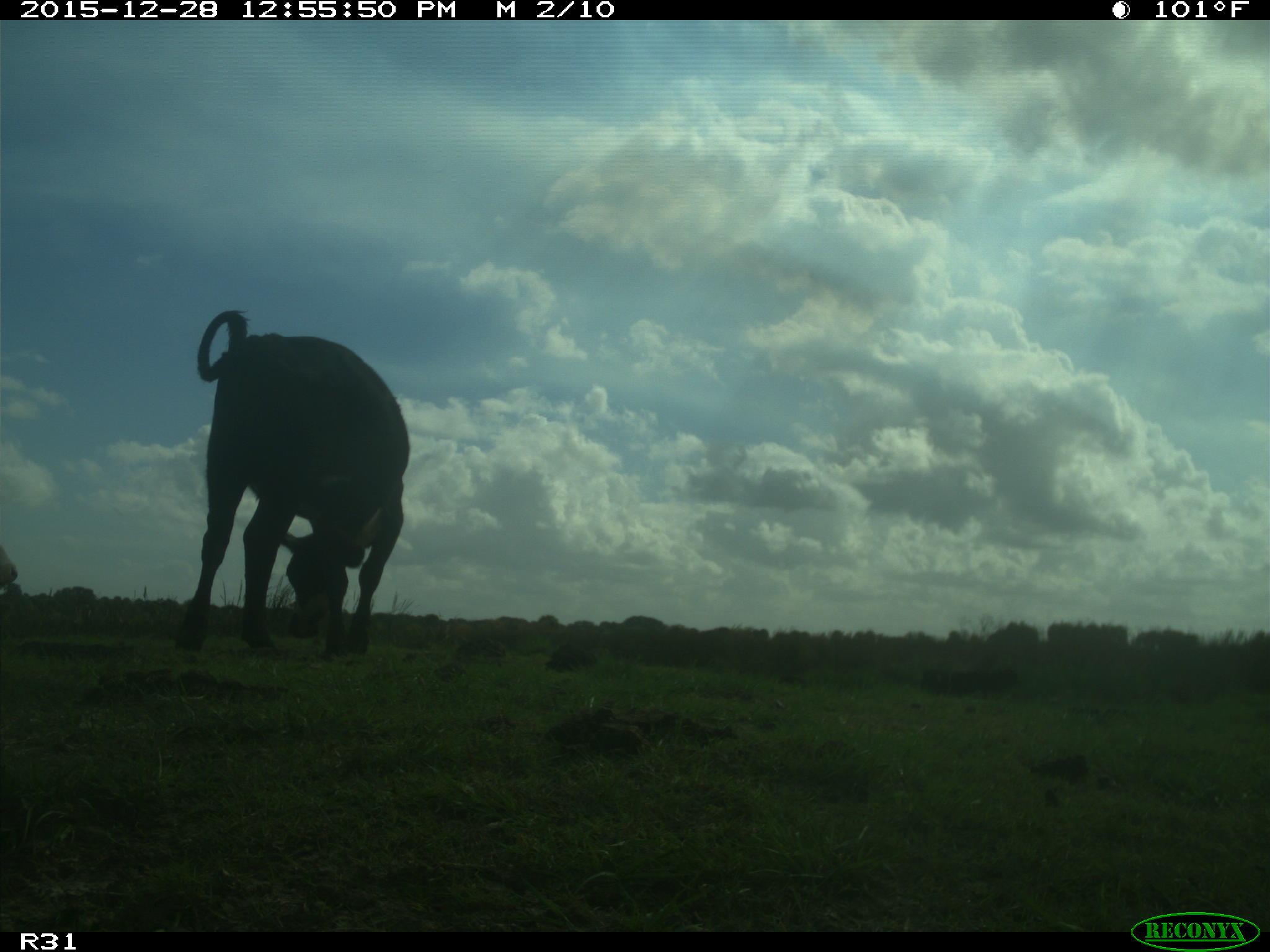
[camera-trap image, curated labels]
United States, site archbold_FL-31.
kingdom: Animalia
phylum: Chordata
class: Mammalia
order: Artiodactyla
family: Bovidae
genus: Bos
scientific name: Bos taurus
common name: domestic cow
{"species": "Bos taurus (domestic cow)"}